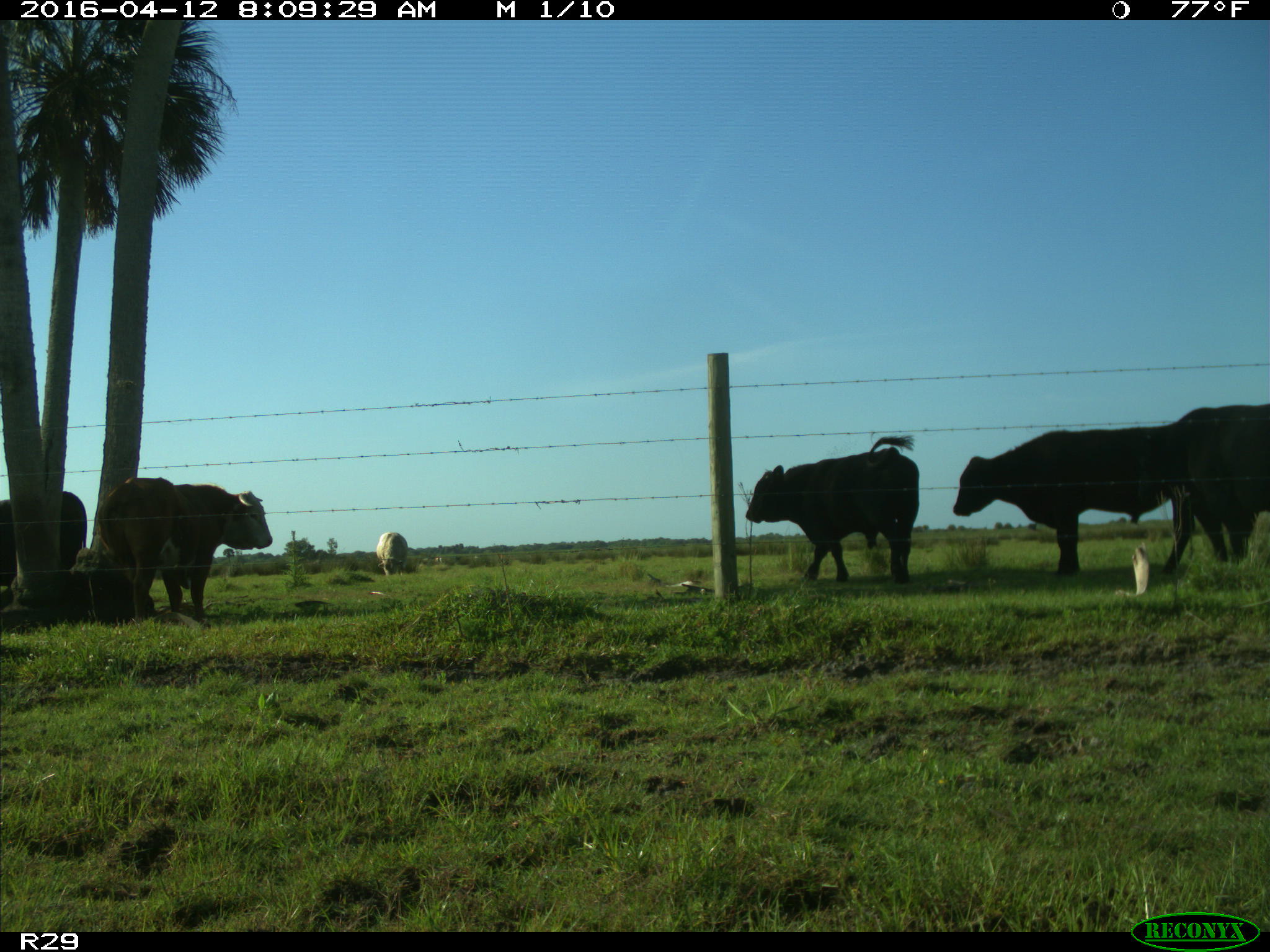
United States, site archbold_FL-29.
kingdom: Animalia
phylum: Chordata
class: Mammalia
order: Artiodactyla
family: Bovidae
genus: Bos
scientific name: Bos taurus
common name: domestic cow